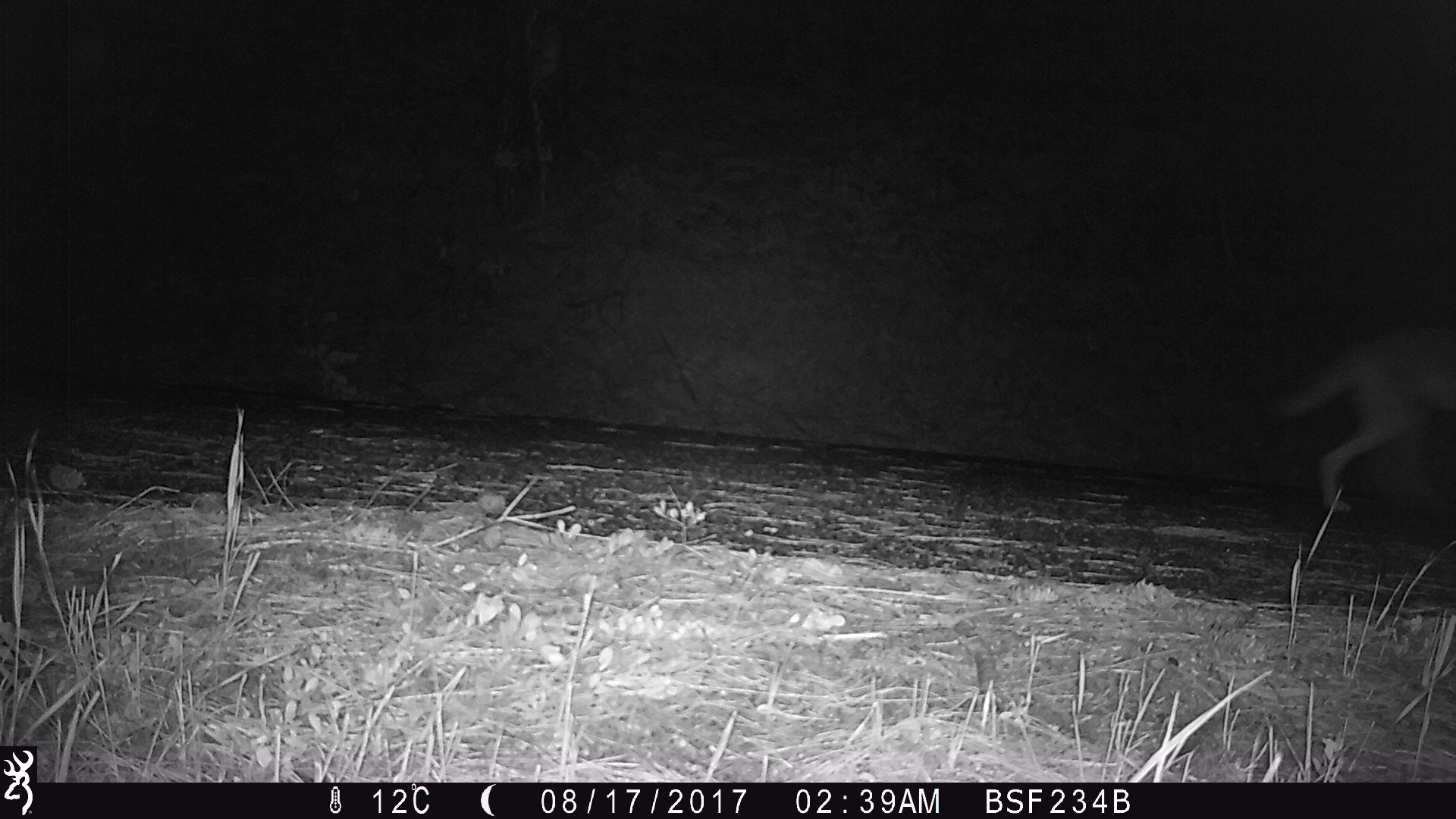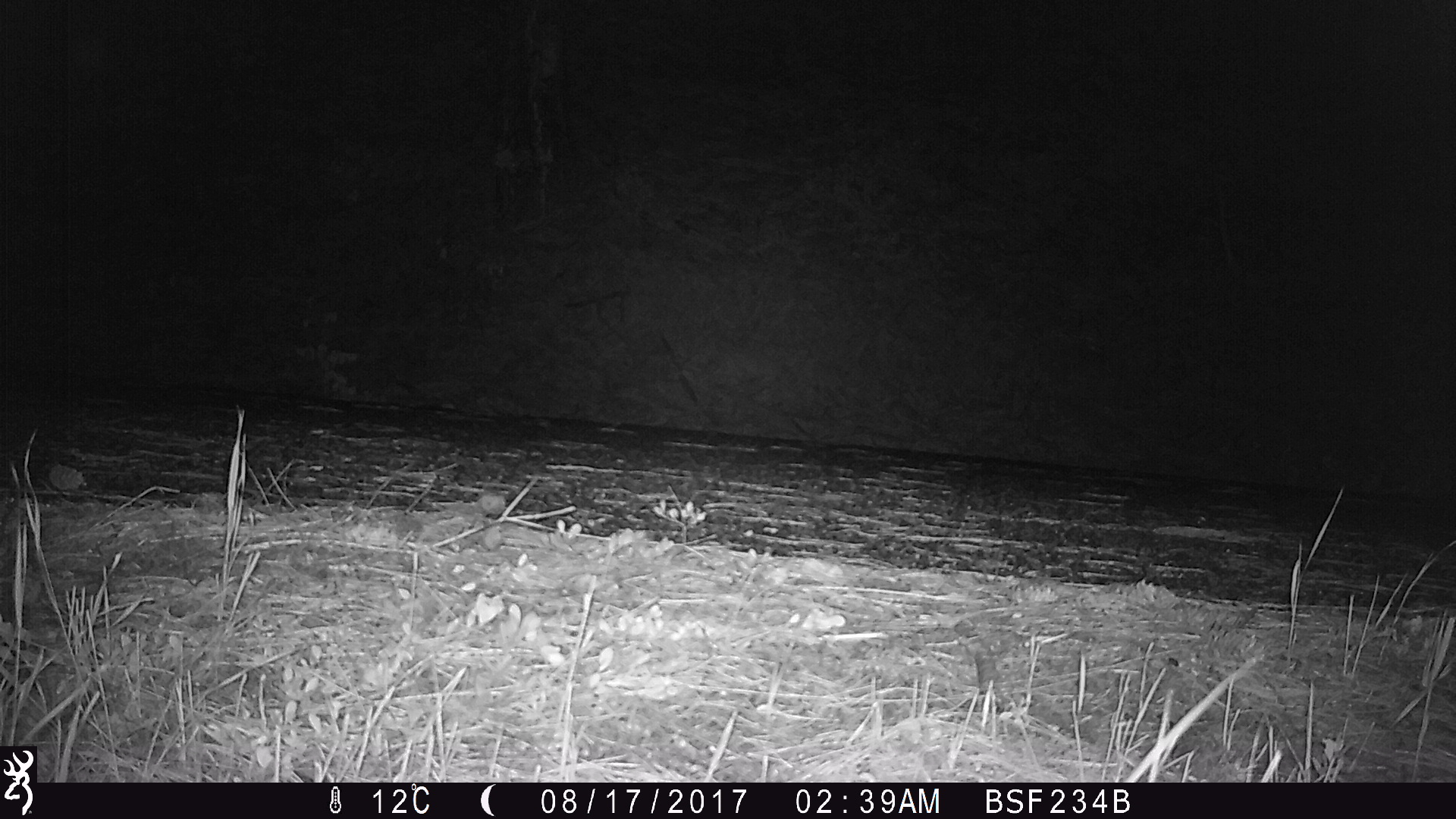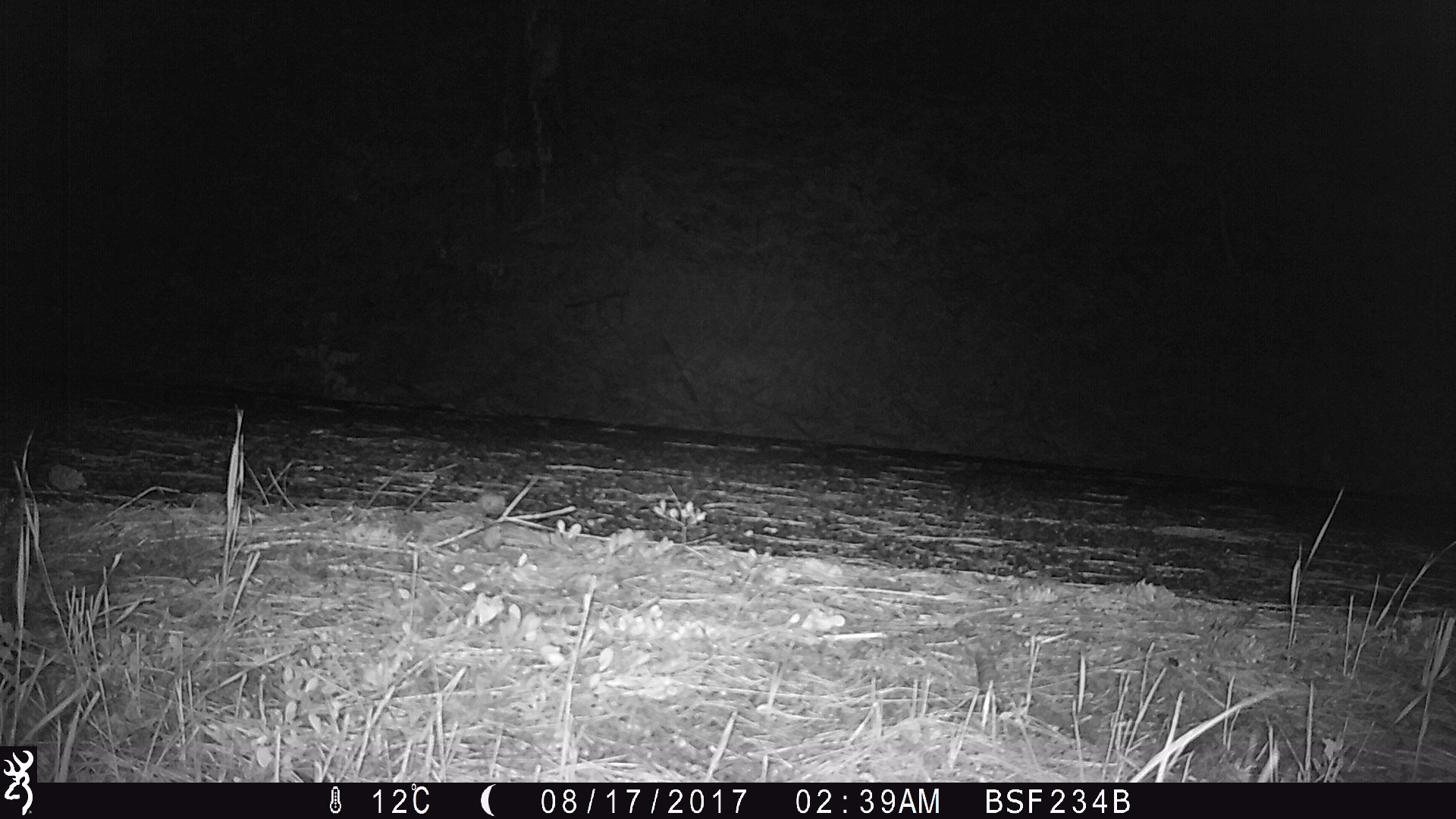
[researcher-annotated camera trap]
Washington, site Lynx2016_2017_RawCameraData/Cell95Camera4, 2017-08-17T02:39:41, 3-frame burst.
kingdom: Animalia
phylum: Chordata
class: Mammalia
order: Carnivora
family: Canidae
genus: Canis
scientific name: Canis latrans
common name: coyote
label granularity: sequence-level